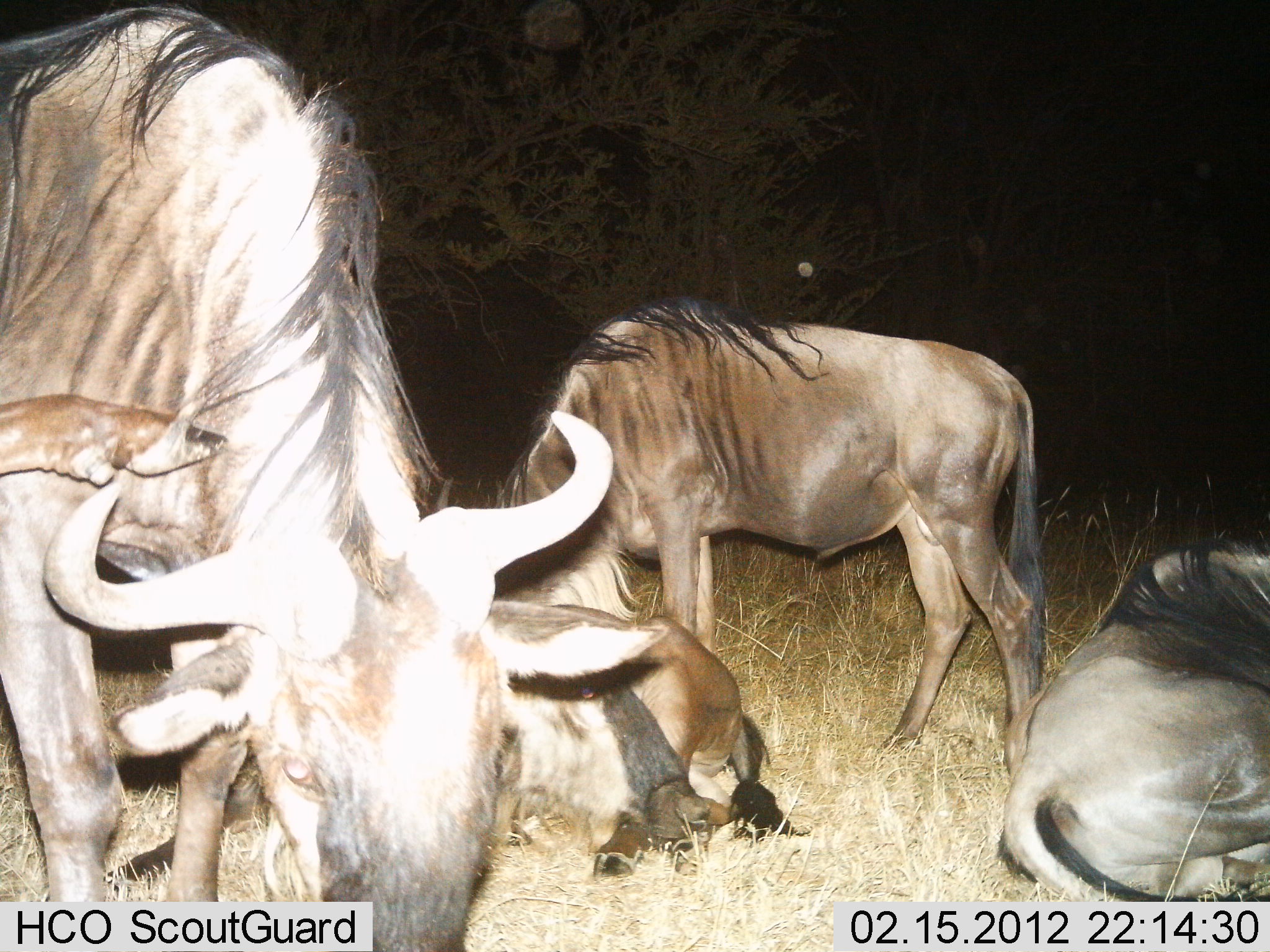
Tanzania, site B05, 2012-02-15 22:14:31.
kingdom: Animalia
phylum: Chordata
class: Mammalia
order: Artiodactyla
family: Bovidae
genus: Connochaetes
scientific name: Connochaetes taurinus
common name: blue wildebeest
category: wildebeest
Wildebeest (blue wildebeest) (Connochaetes taurinus), count 4. Behavior (volunteer vote fractions): standing 50%, resting 100%, moving 0%, interacting 0%. Young present (vote fraction): 6%. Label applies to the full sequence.